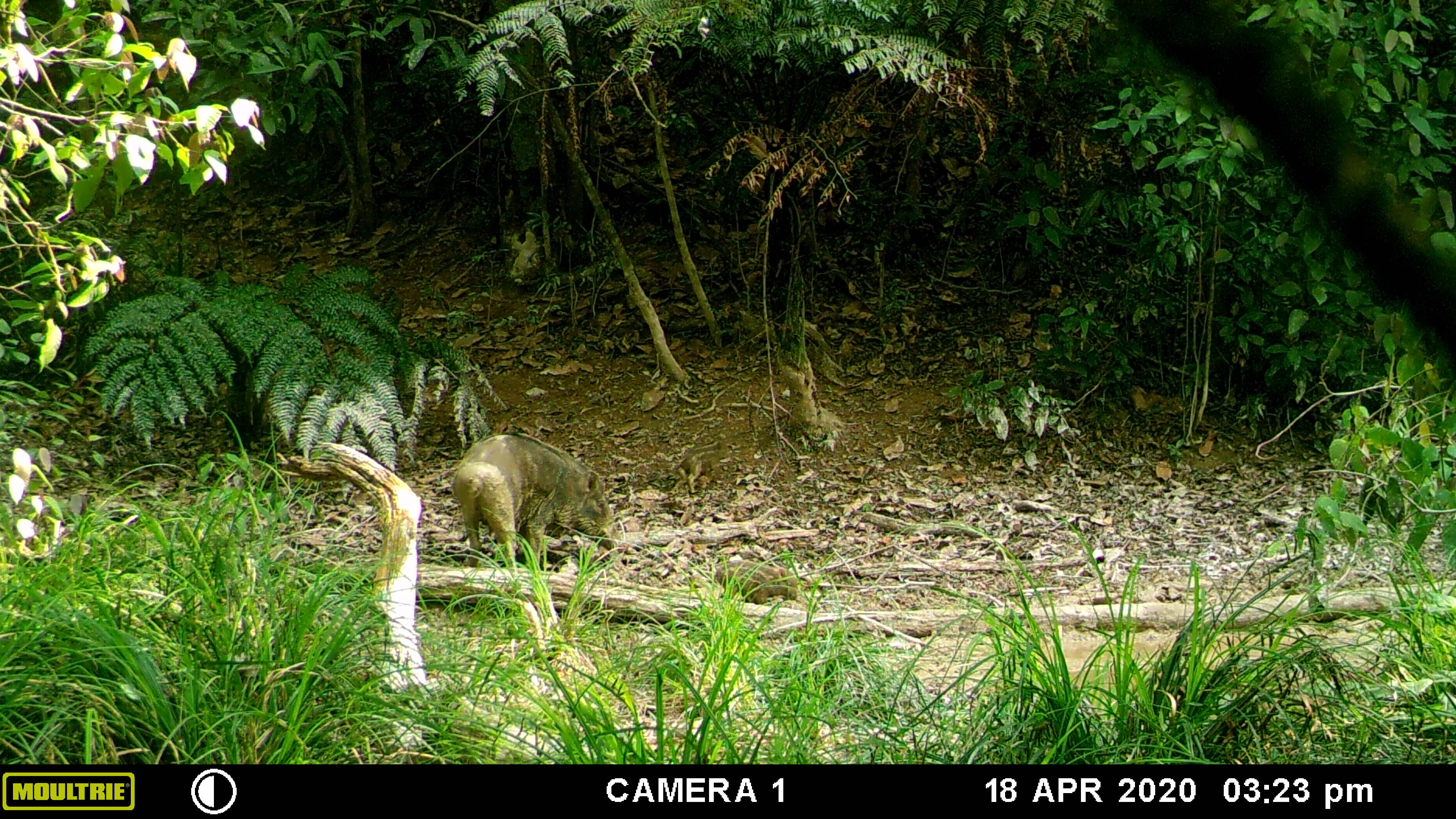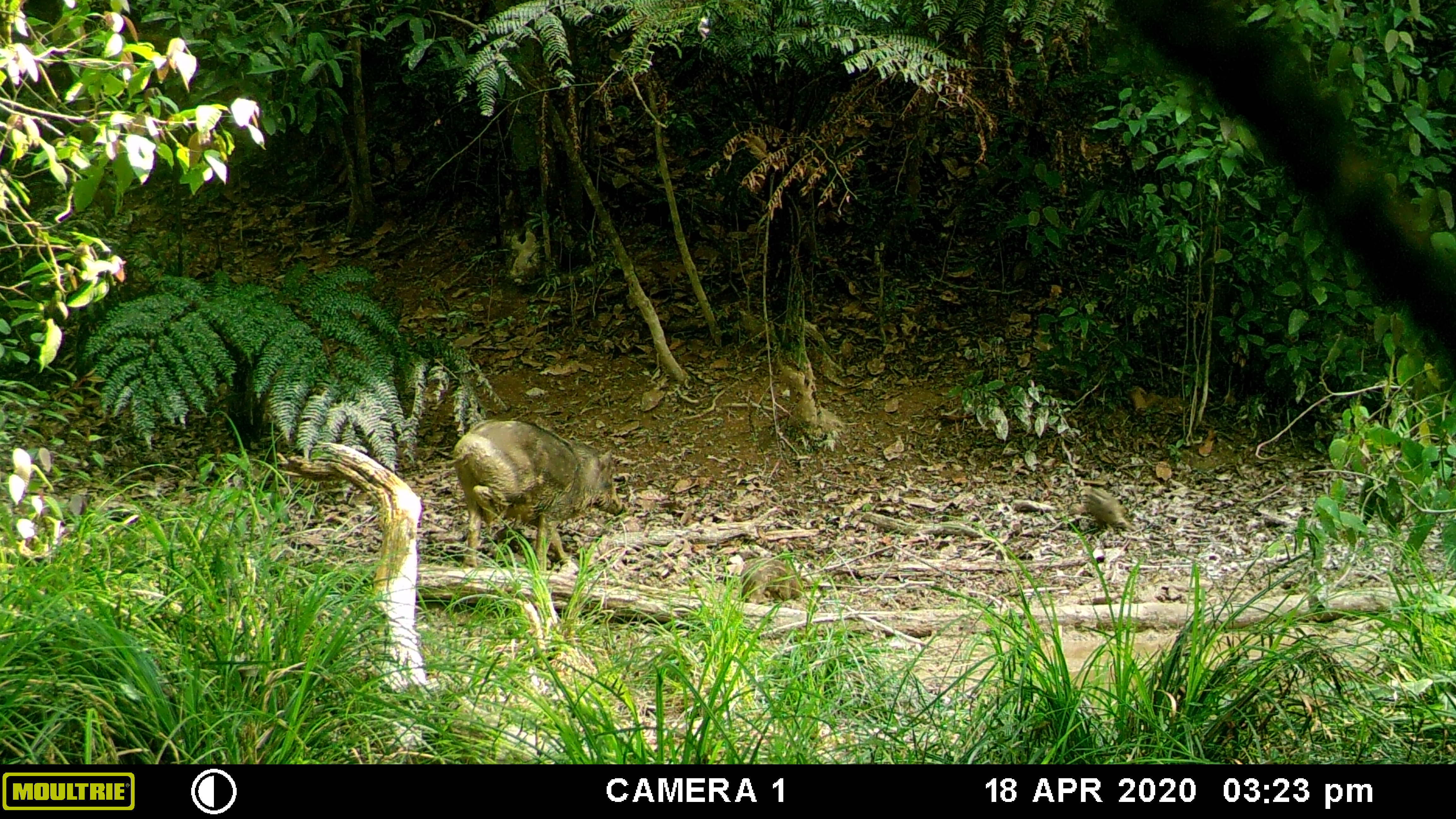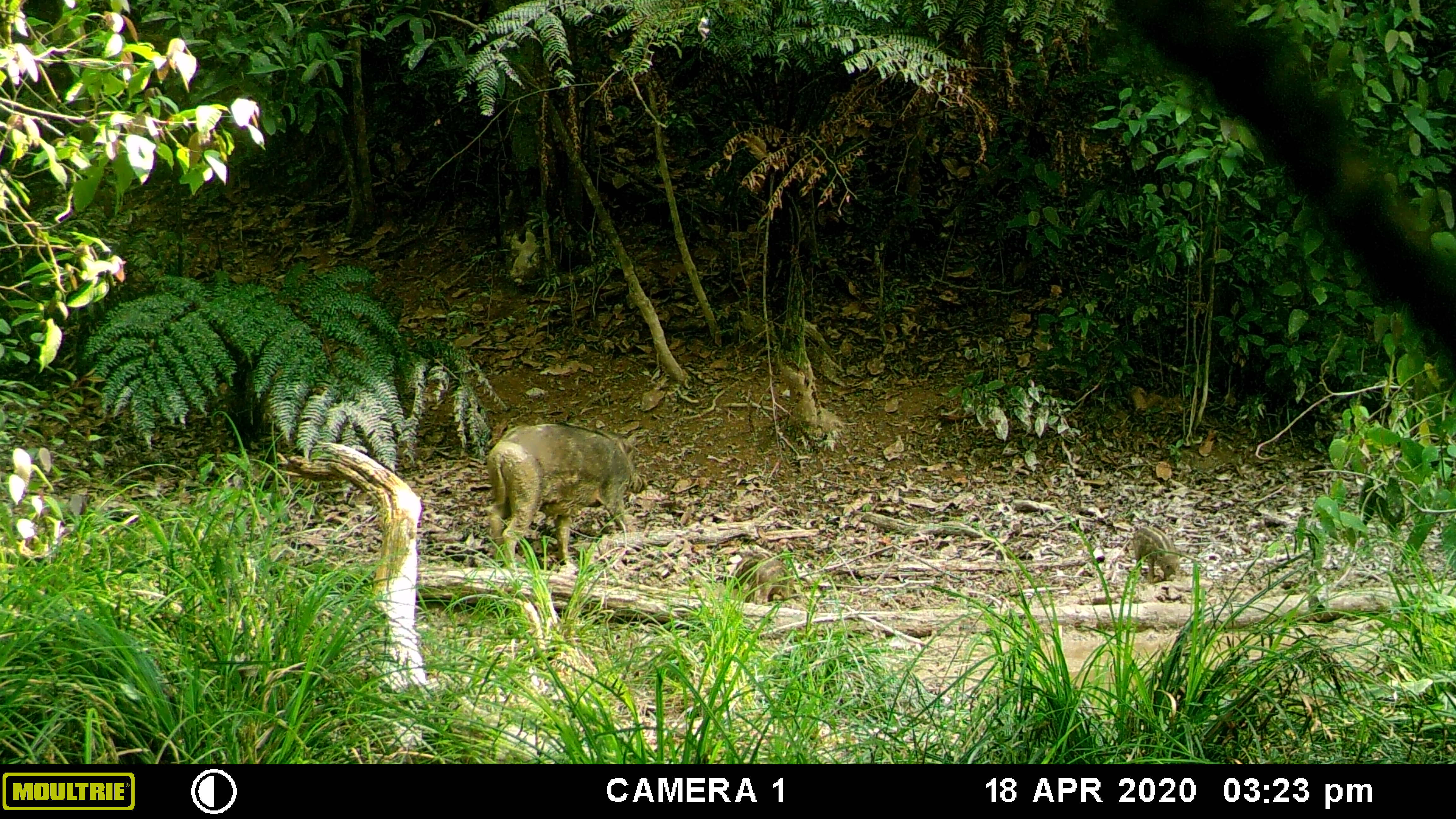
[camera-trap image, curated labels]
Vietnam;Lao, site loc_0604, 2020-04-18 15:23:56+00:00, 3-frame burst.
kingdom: Animalia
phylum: Chordata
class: Mammalia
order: Artiodactyla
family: Suidae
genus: Sus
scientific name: Sus scrofa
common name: eurasian wild pig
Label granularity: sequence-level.